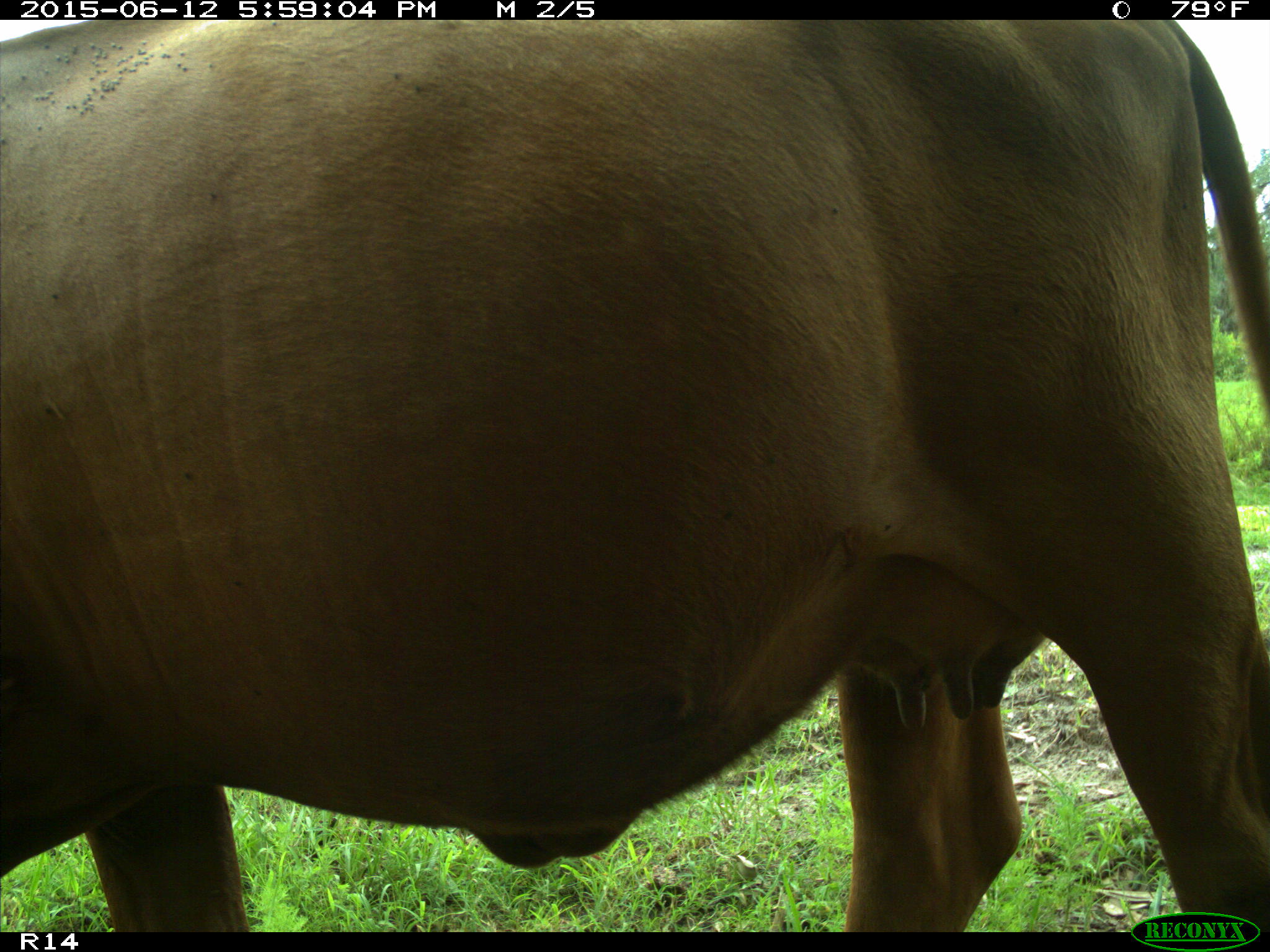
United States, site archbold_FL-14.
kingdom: Animalia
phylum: Chordata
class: Mammalia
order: Artiodactyla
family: Bovidae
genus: Bos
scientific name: Bos taurus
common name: domestic cow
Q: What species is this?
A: Bos taurus (domestic cow).